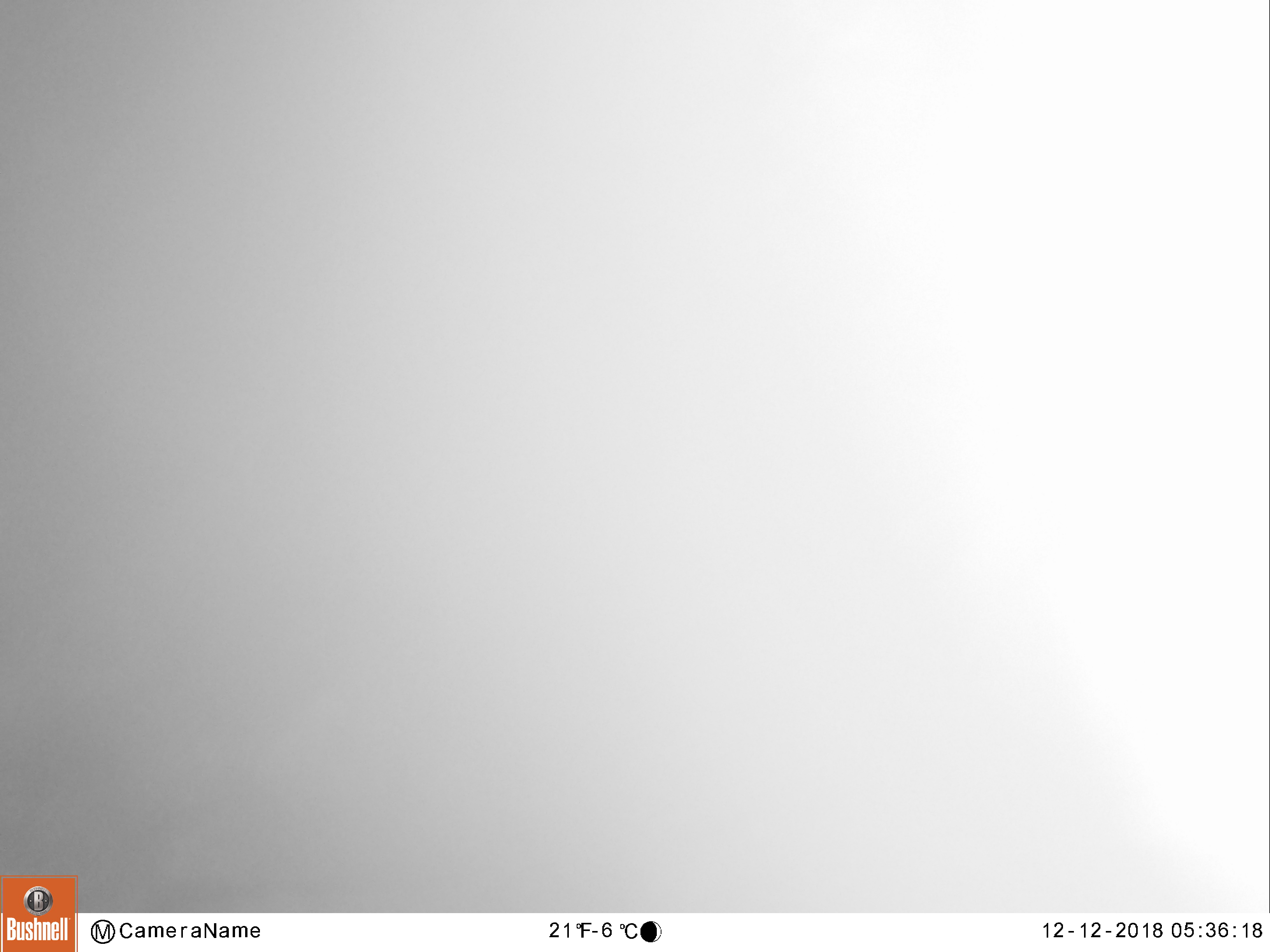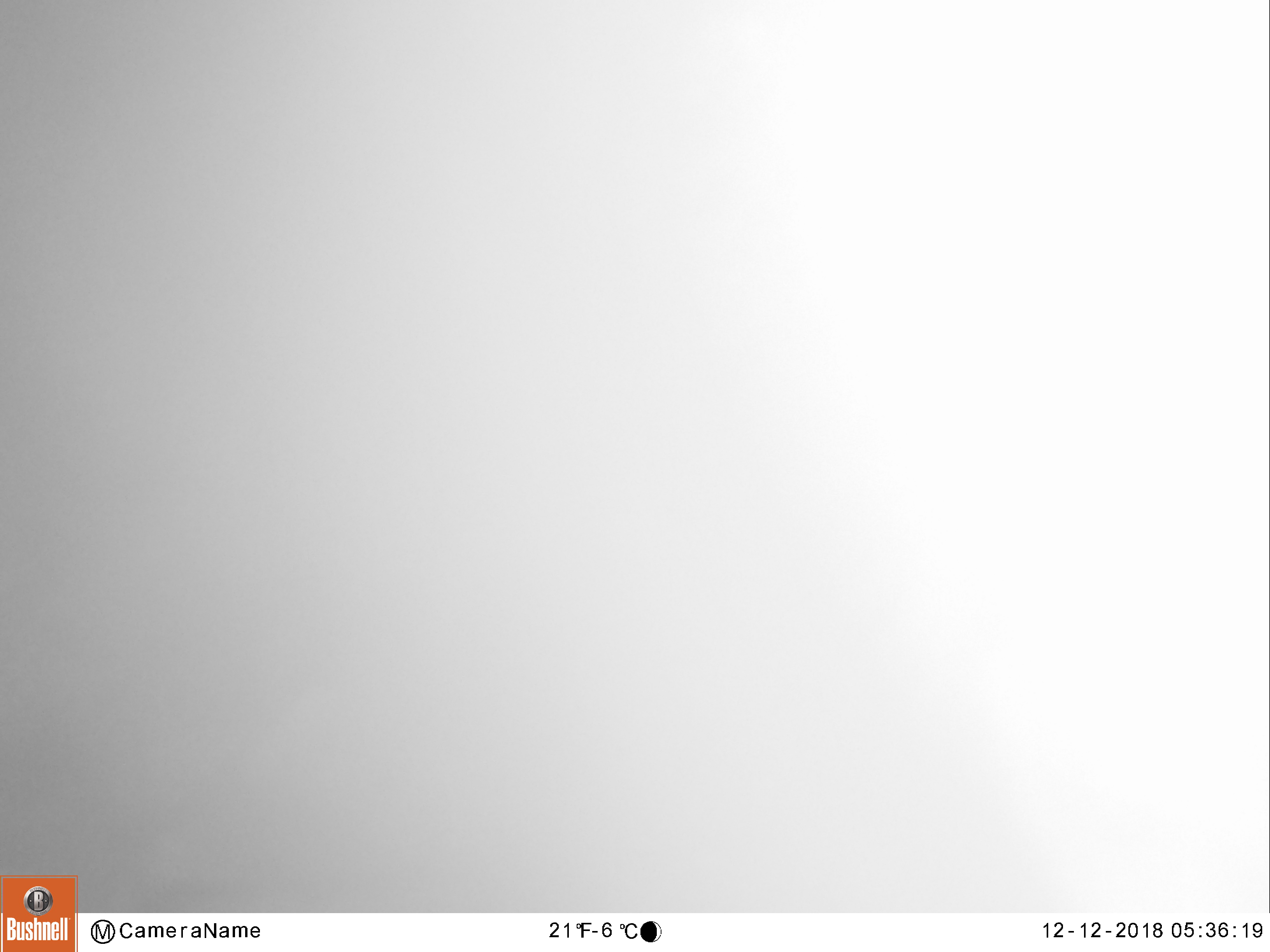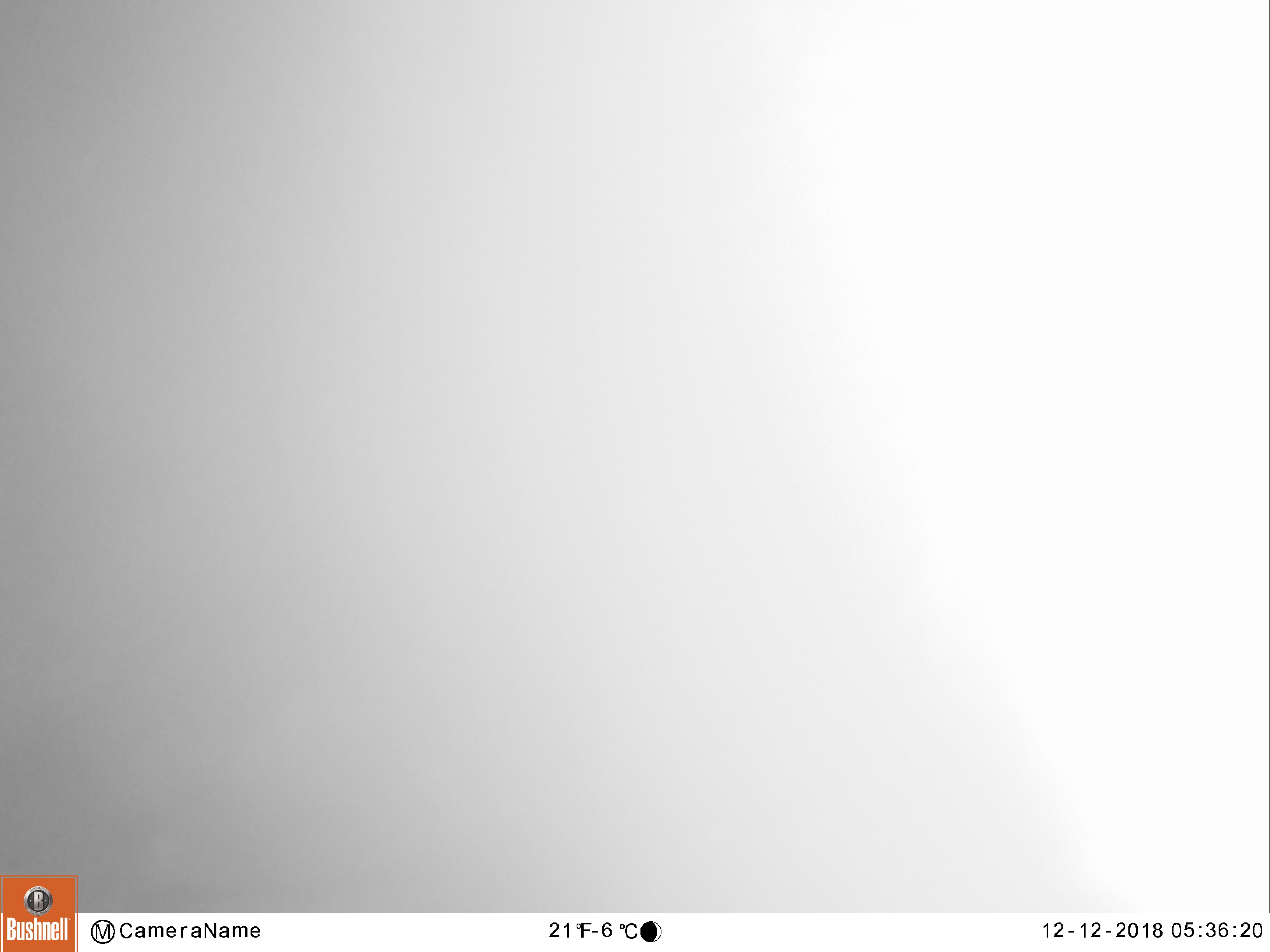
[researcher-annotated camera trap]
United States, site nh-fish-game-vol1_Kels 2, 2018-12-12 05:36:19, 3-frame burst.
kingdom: Animalia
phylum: Chordata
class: Mammalia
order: Artiodactyla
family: Cervidae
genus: Alces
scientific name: Alces alces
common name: moose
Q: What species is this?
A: Moose (Alces alces).